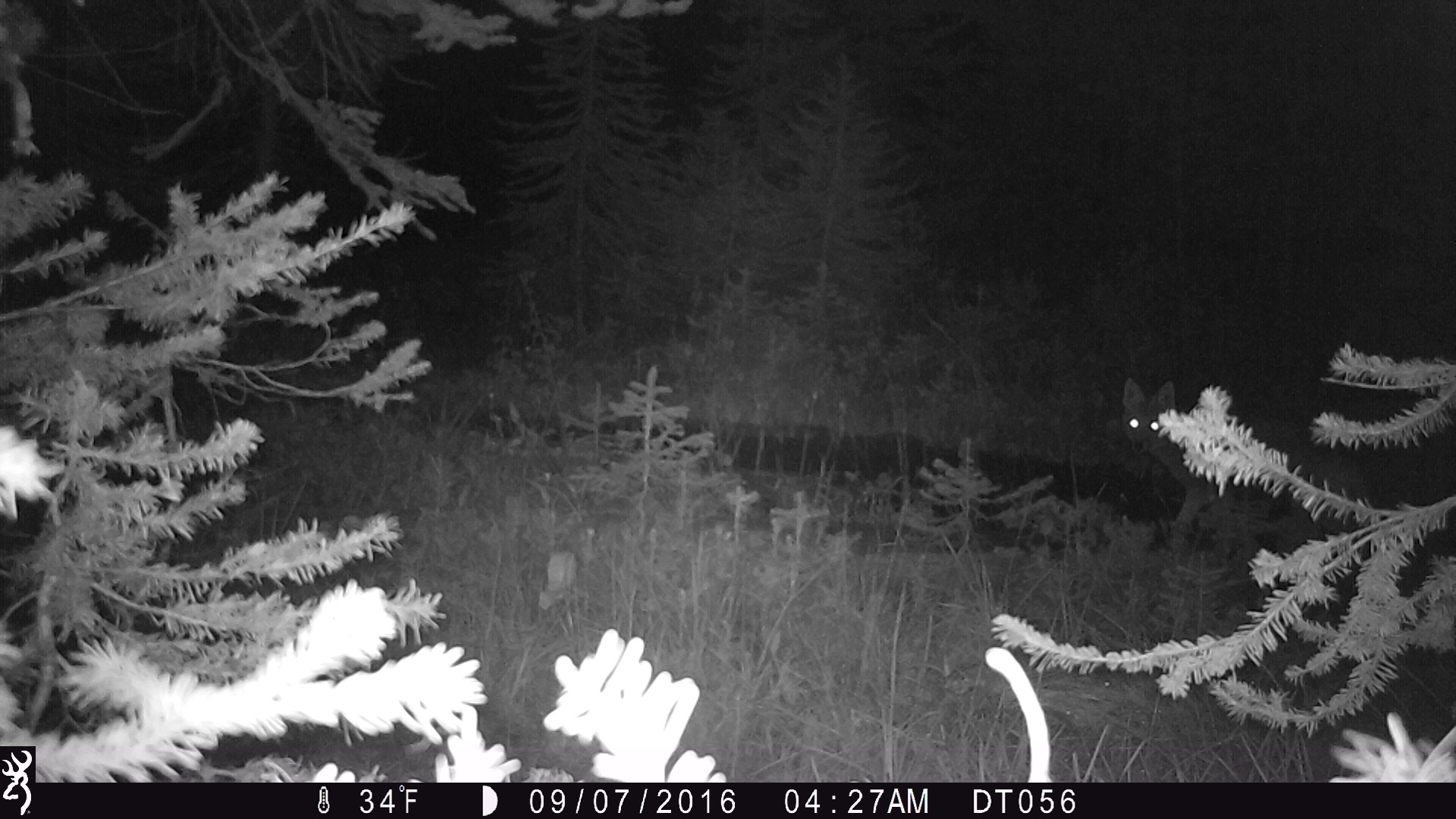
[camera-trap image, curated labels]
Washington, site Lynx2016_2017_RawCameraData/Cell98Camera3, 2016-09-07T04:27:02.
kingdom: Animalia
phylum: Chordata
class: Mammalia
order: Carnivora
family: Canidae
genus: Canis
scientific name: Canis latrans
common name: coyote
Canis latrans (coyote). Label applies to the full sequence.